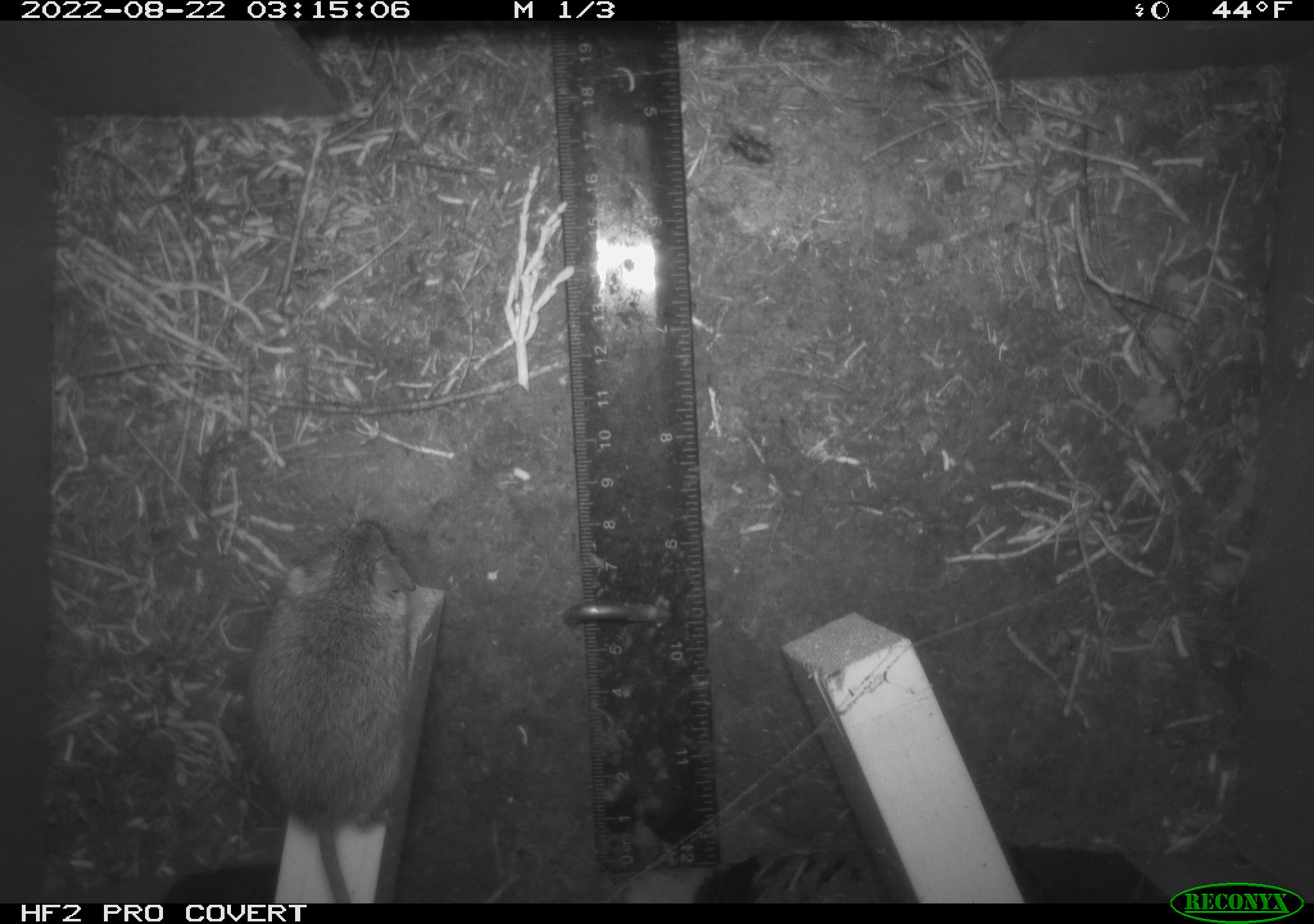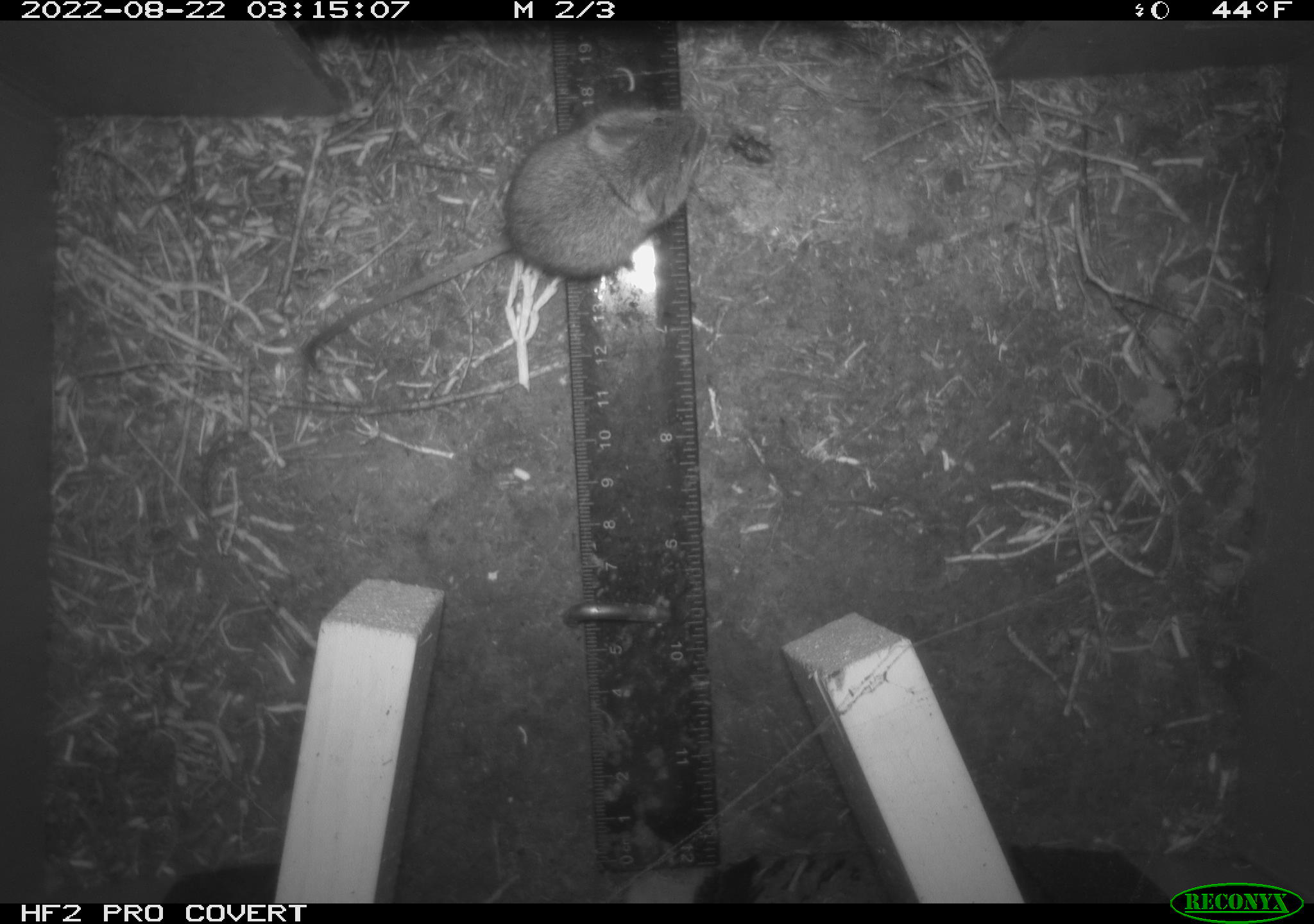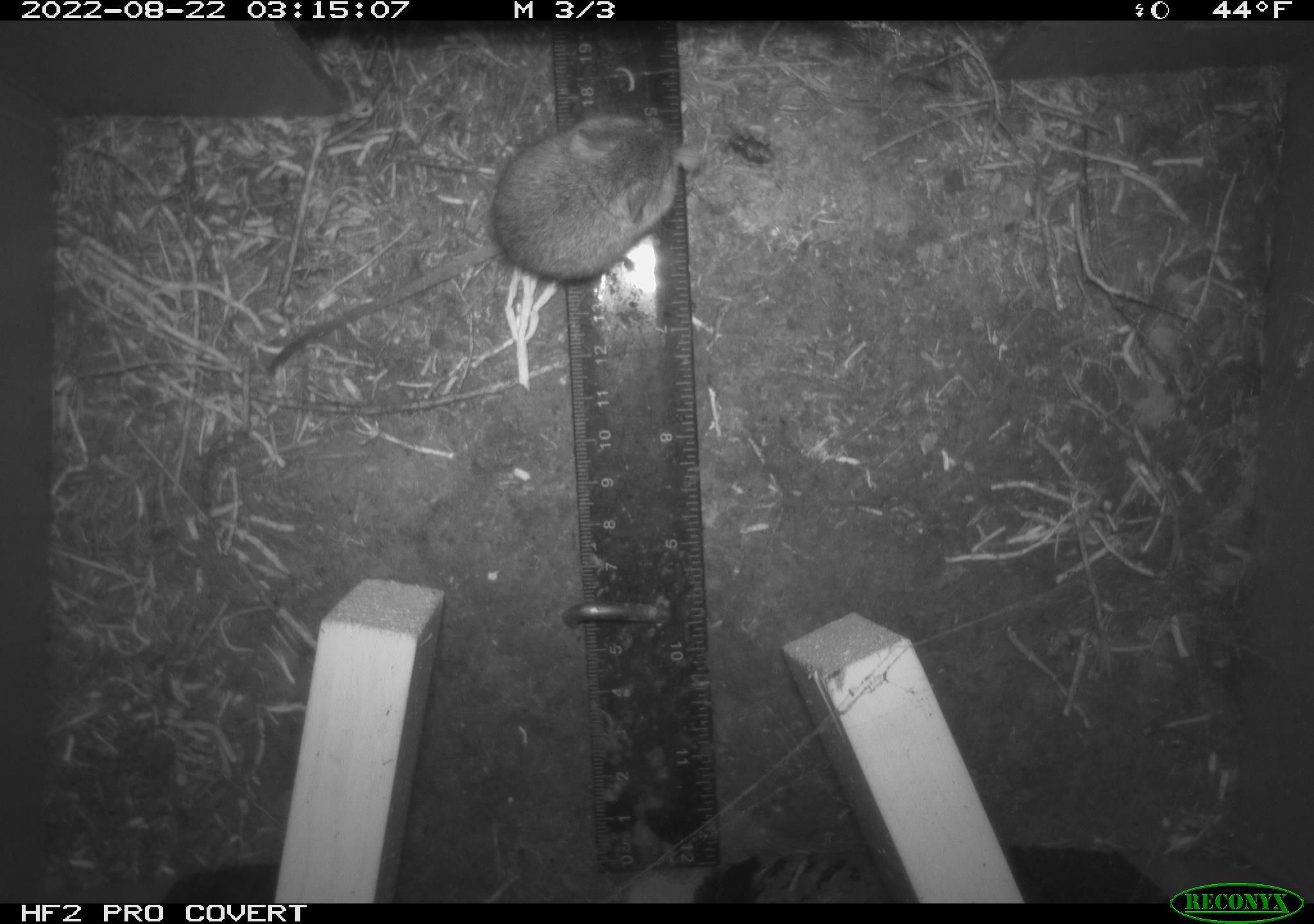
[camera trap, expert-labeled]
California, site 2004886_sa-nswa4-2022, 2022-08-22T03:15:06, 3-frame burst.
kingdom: Animalia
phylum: Chordata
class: Mammalia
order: Rodentia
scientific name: Rodentia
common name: rodent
Rodent (Rodentia).